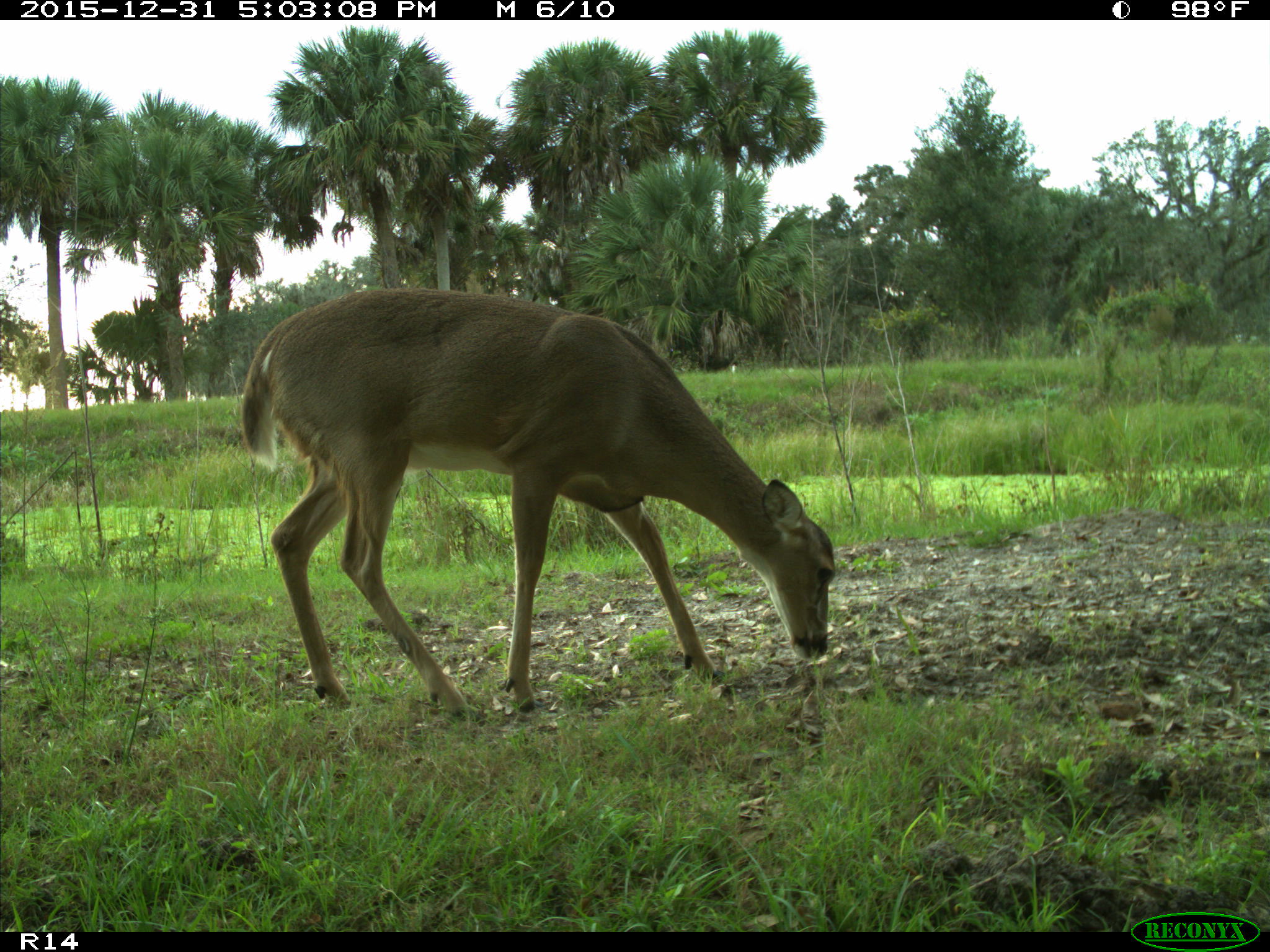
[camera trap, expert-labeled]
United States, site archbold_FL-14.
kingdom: Animalia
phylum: Chordata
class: Mammalia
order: Artiodactyla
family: Cervidae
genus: Odocoileus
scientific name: Odocoileus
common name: deer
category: unidentified deer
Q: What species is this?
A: Unidentified deer (deer) (Odocoileus).